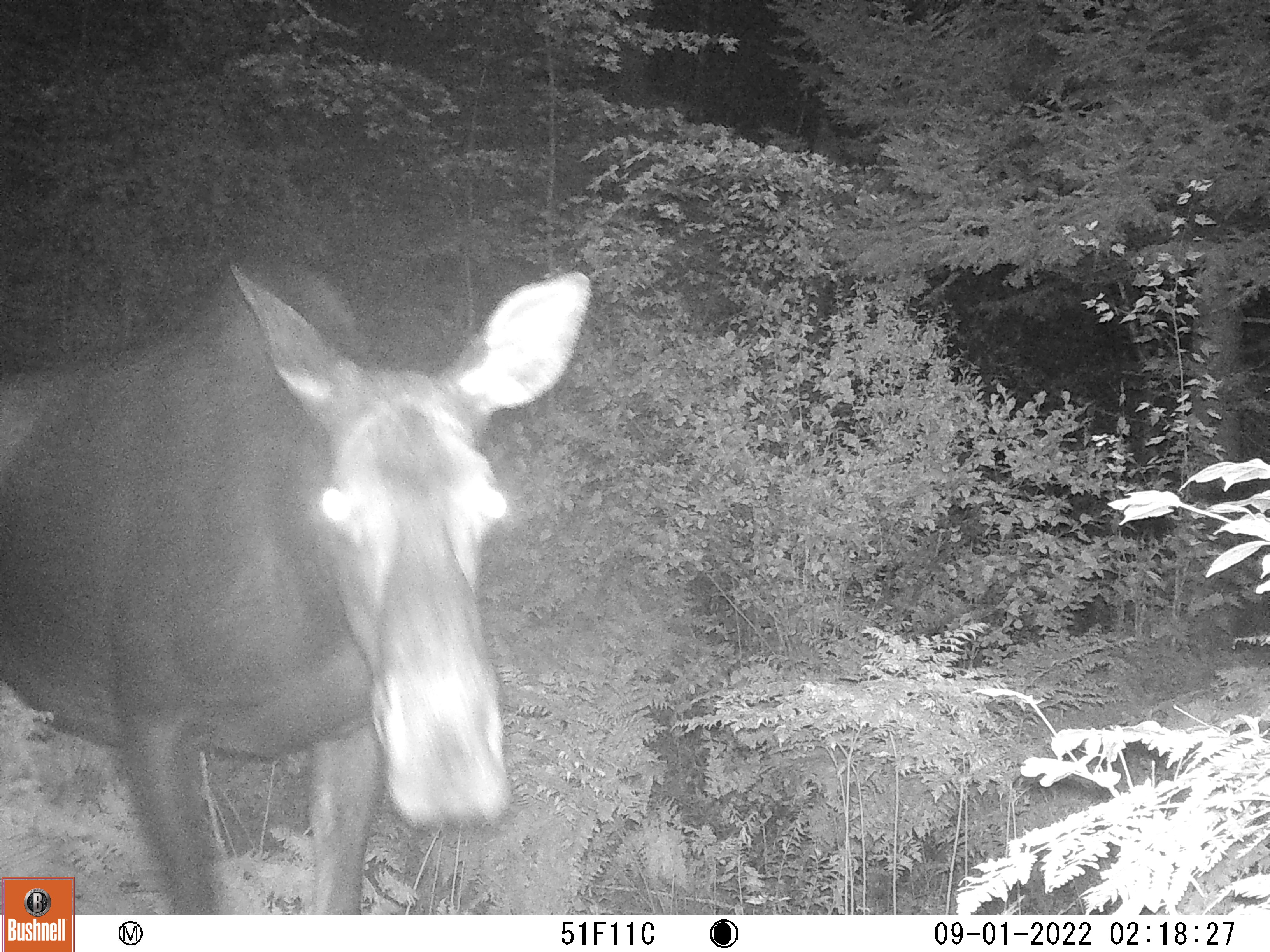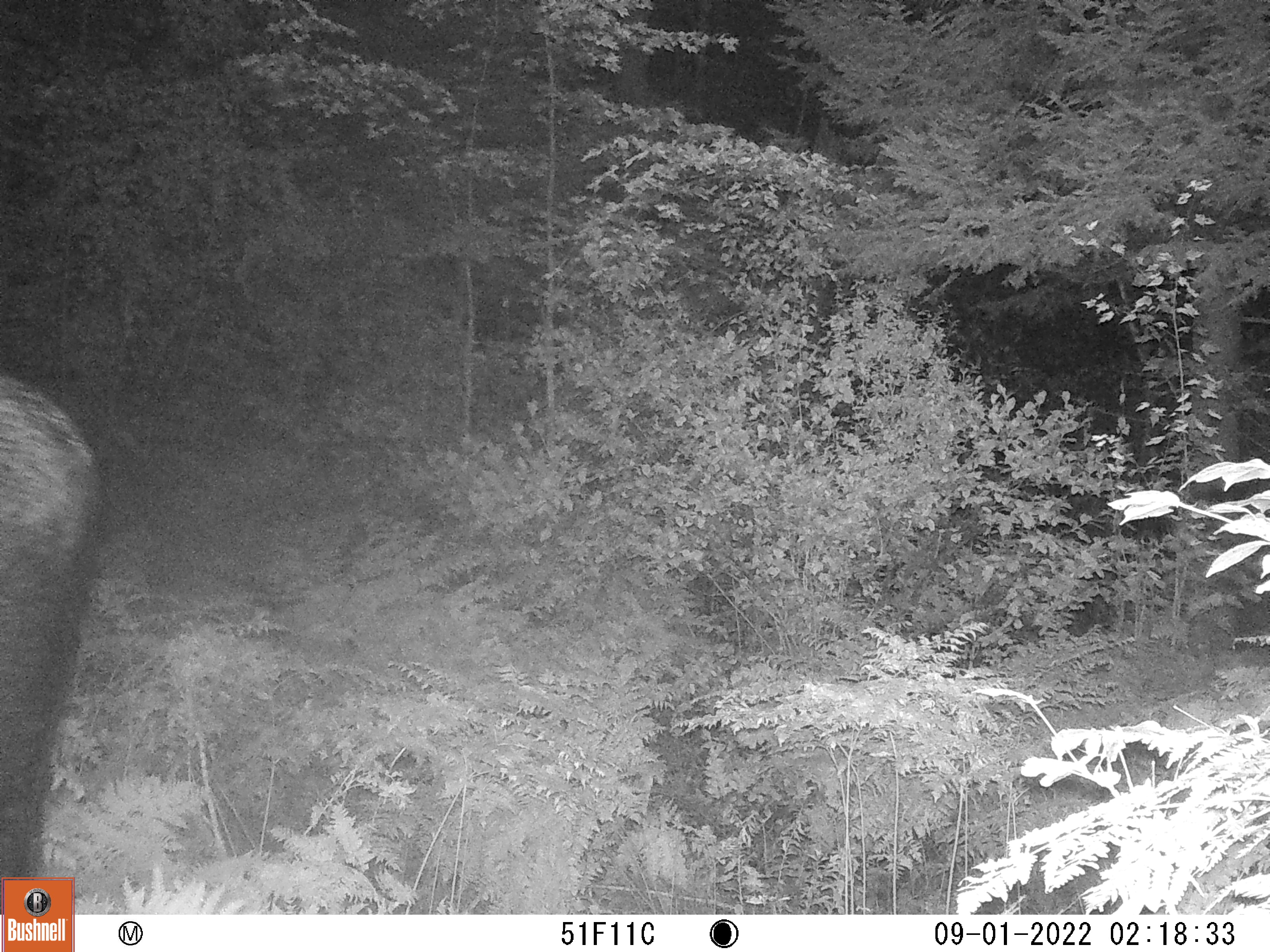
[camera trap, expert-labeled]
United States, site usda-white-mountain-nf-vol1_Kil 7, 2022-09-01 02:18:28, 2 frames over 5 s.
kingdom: Animalia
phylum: Chordata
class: Mammalia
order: Artiodactyla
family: Cervidae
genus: Alces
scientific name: Alces alces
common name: moose